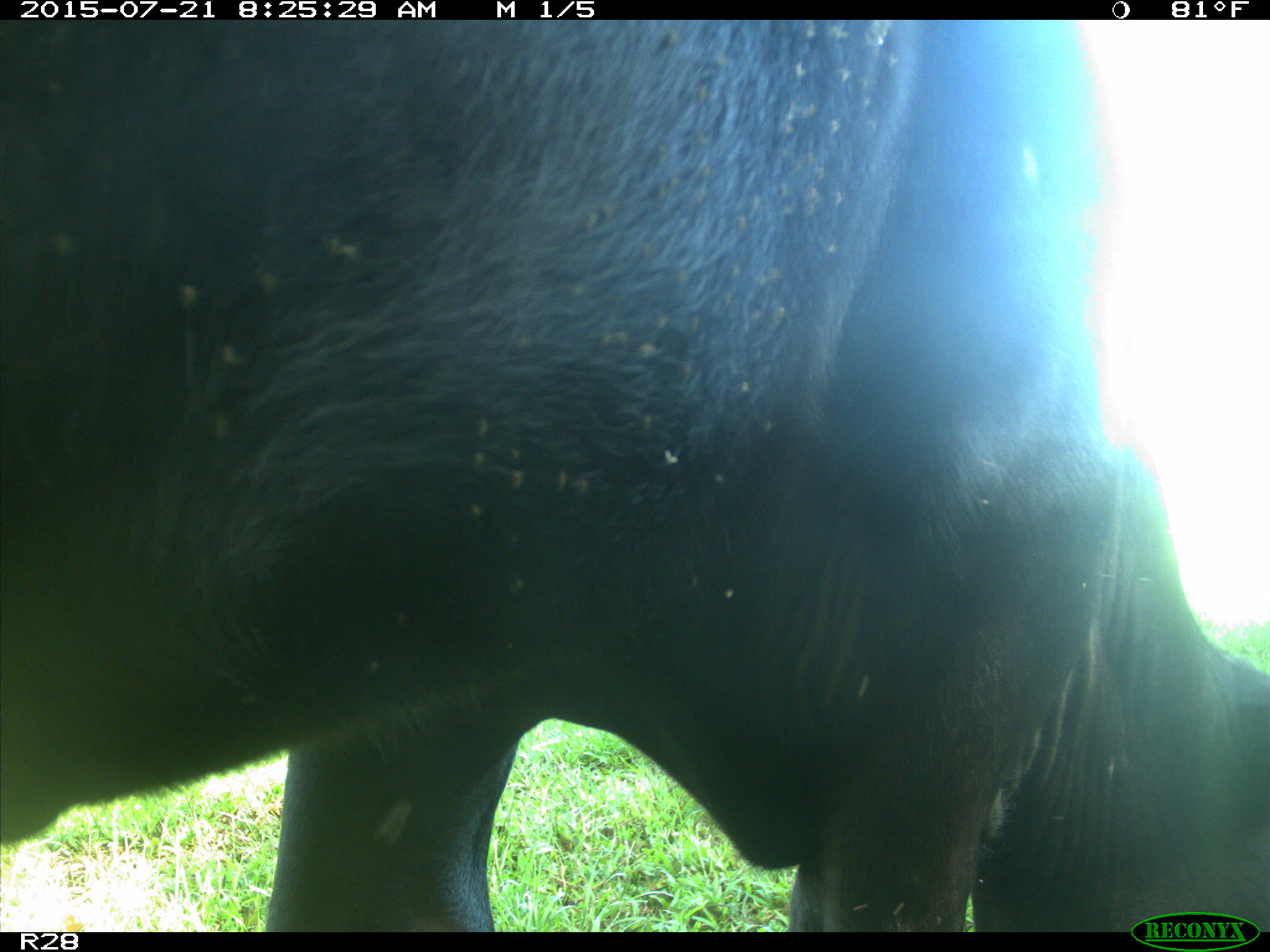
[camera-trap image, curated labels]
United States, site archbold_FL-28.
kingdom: Animalia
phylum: Chordata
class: Mammalia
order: Artiodactyla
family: Bovidae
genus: Bos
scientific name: Bos taurus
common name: domestic cow